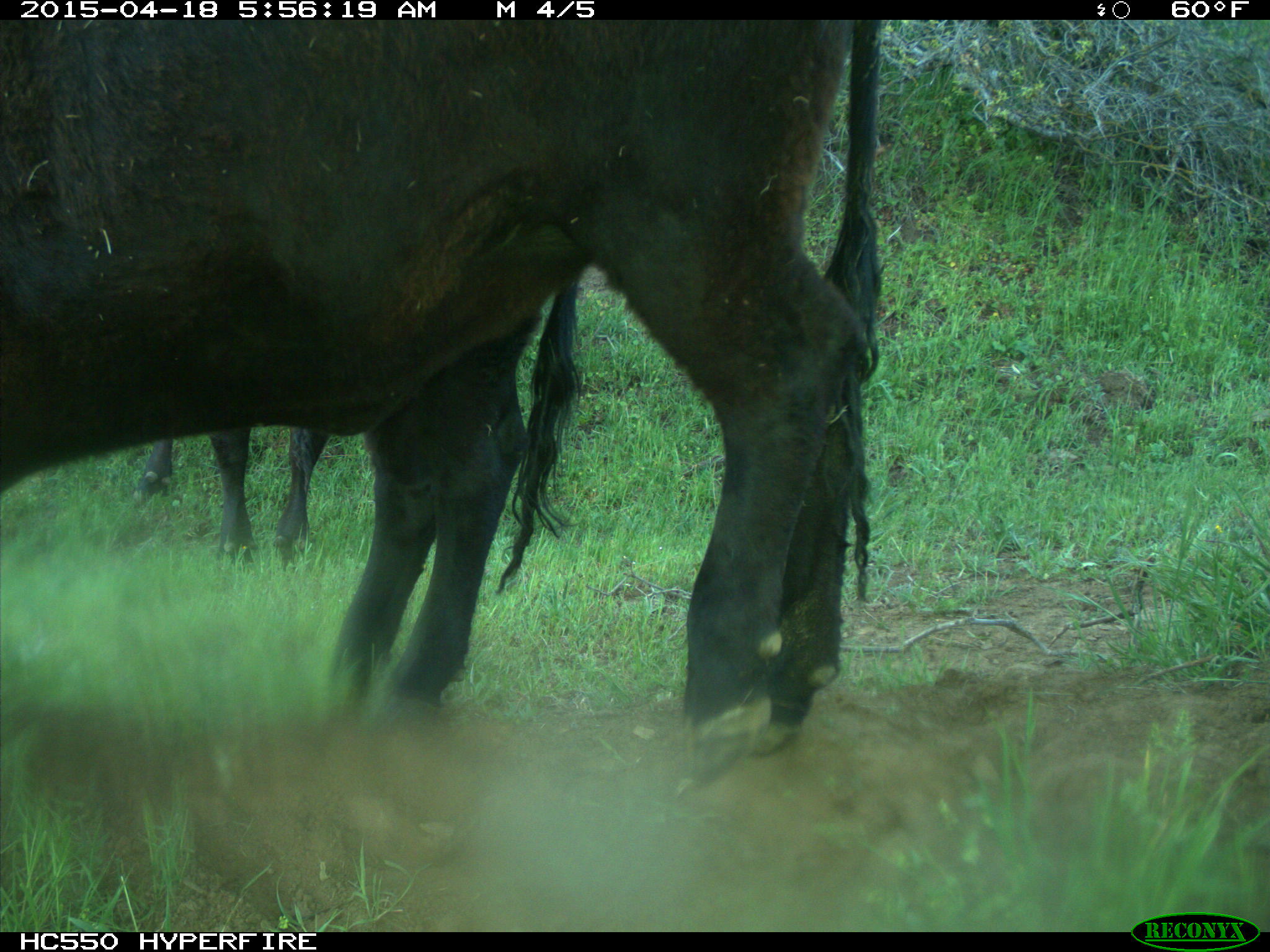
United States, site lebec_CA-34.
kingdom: Animalia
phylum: Chordata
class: Mammalia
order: Artiodactyla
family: Bovidae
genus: Bos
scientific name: Bos taurus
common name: domestic cow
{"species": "Bos taurus (domestic cow)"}